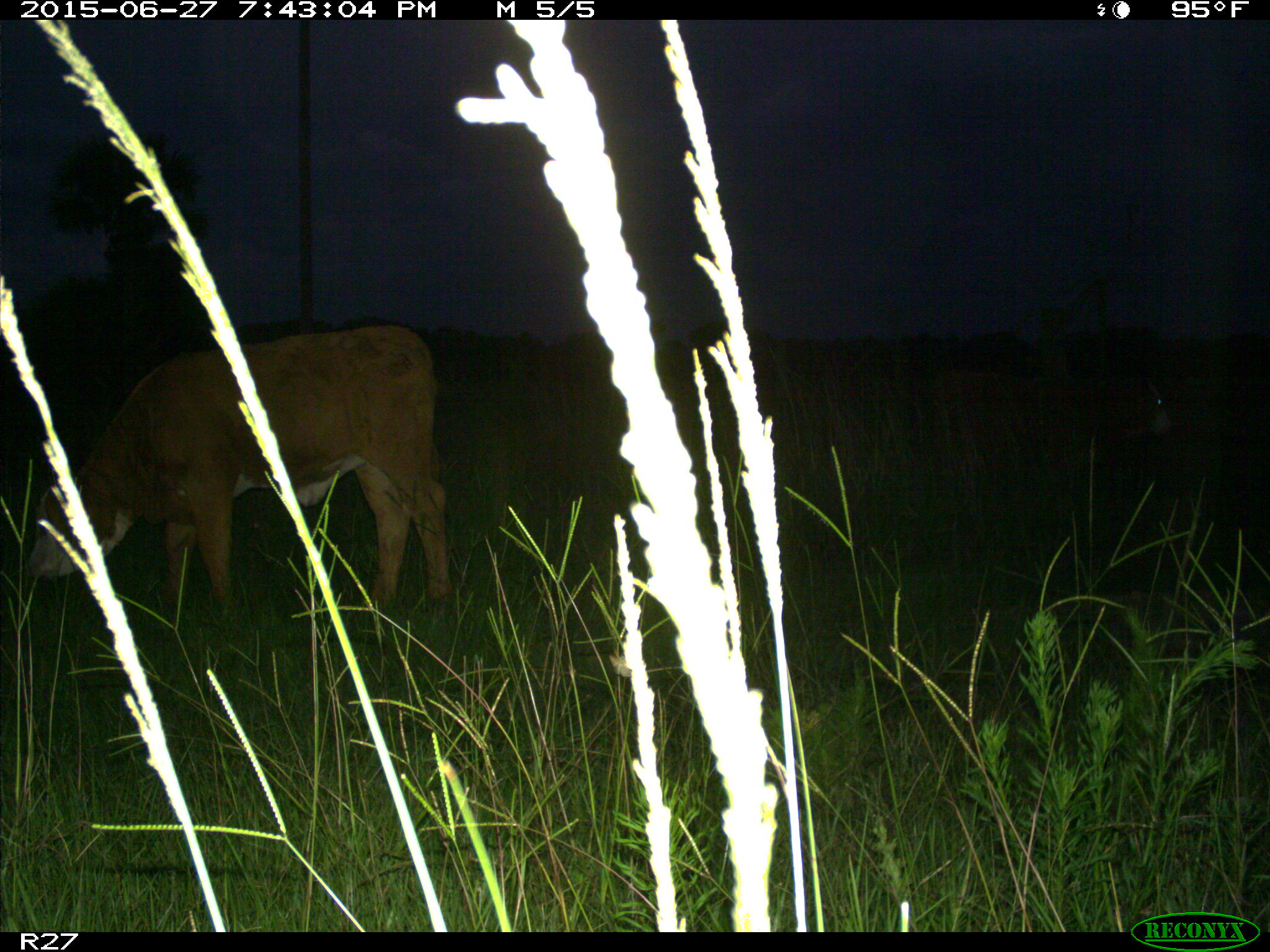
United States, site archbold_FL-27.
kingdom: Animalia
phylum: Chordata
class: Mammalia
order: Artiodactyla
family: Bovidae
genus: Bos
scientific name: Bos taurus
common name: domestic cow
Bos taurus (domestic cow).